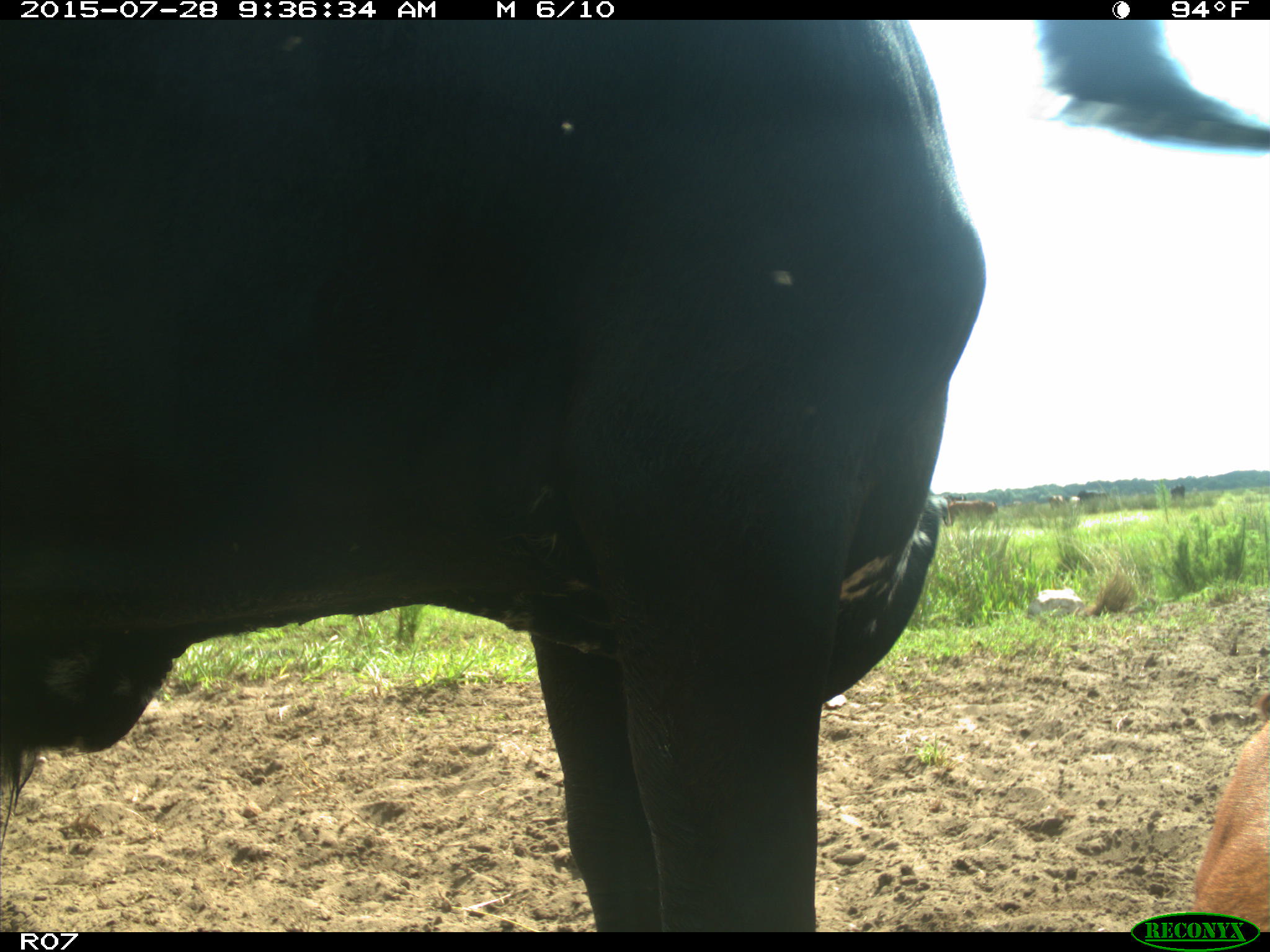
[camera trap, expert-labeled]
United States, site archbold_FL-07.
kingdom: Animalia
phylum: Chordata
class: Mammalia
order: Artiodactyla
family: Bovidae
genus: Bos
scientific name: Bos taurus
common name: domestic cow